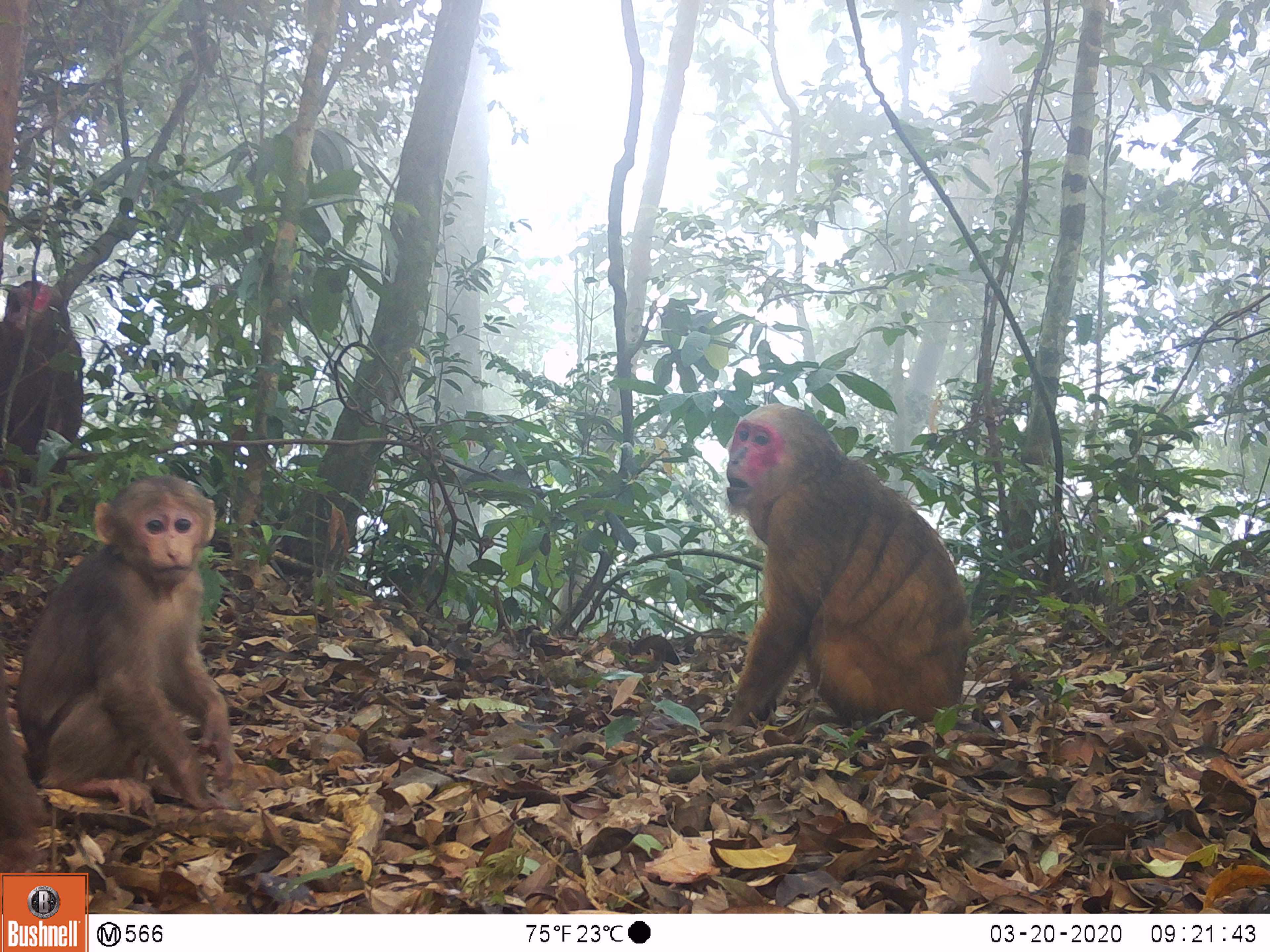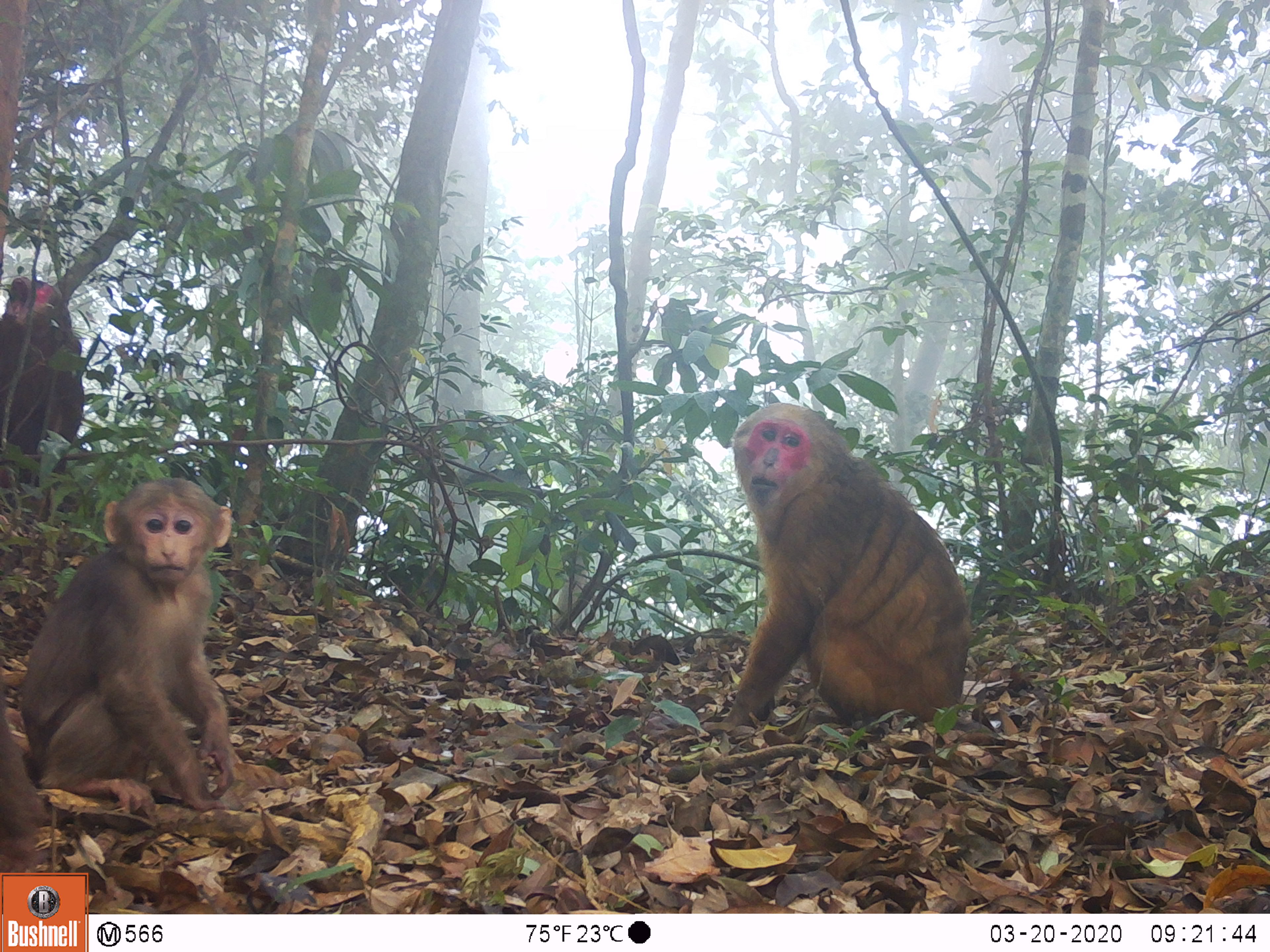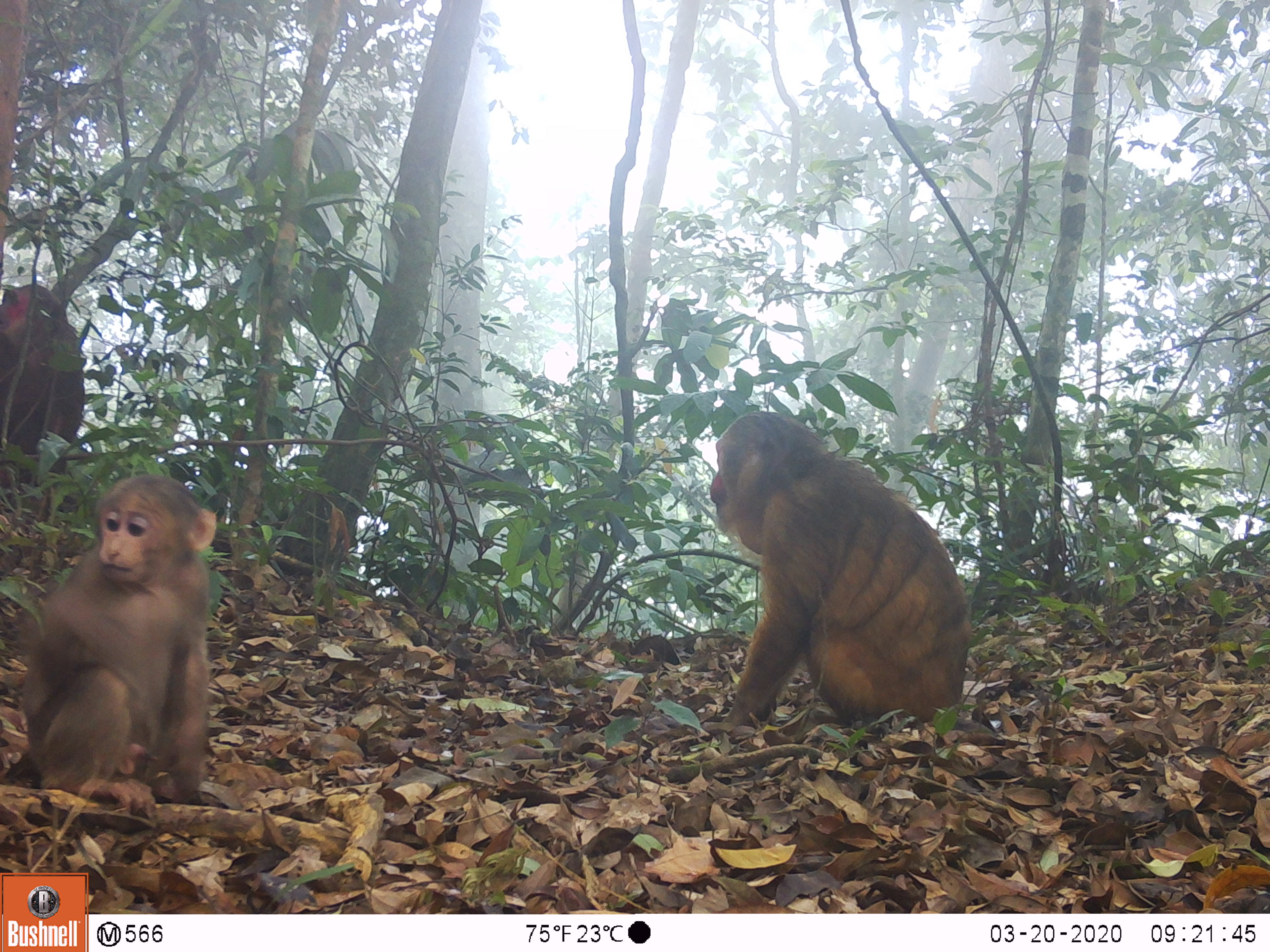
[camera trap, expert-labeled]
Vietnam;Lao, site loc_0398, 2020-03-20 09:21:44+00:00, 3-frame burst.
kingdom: Animalia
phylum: Chordata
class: Mammalia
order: Primates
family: Cercopithecidae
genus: Macaca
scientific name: Macaca arctoides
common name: stump-tailed macaque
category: stump tailed macaque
Stump tailed macaque (stump-tailed macaque) (Macaca arctoides). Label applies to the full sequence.